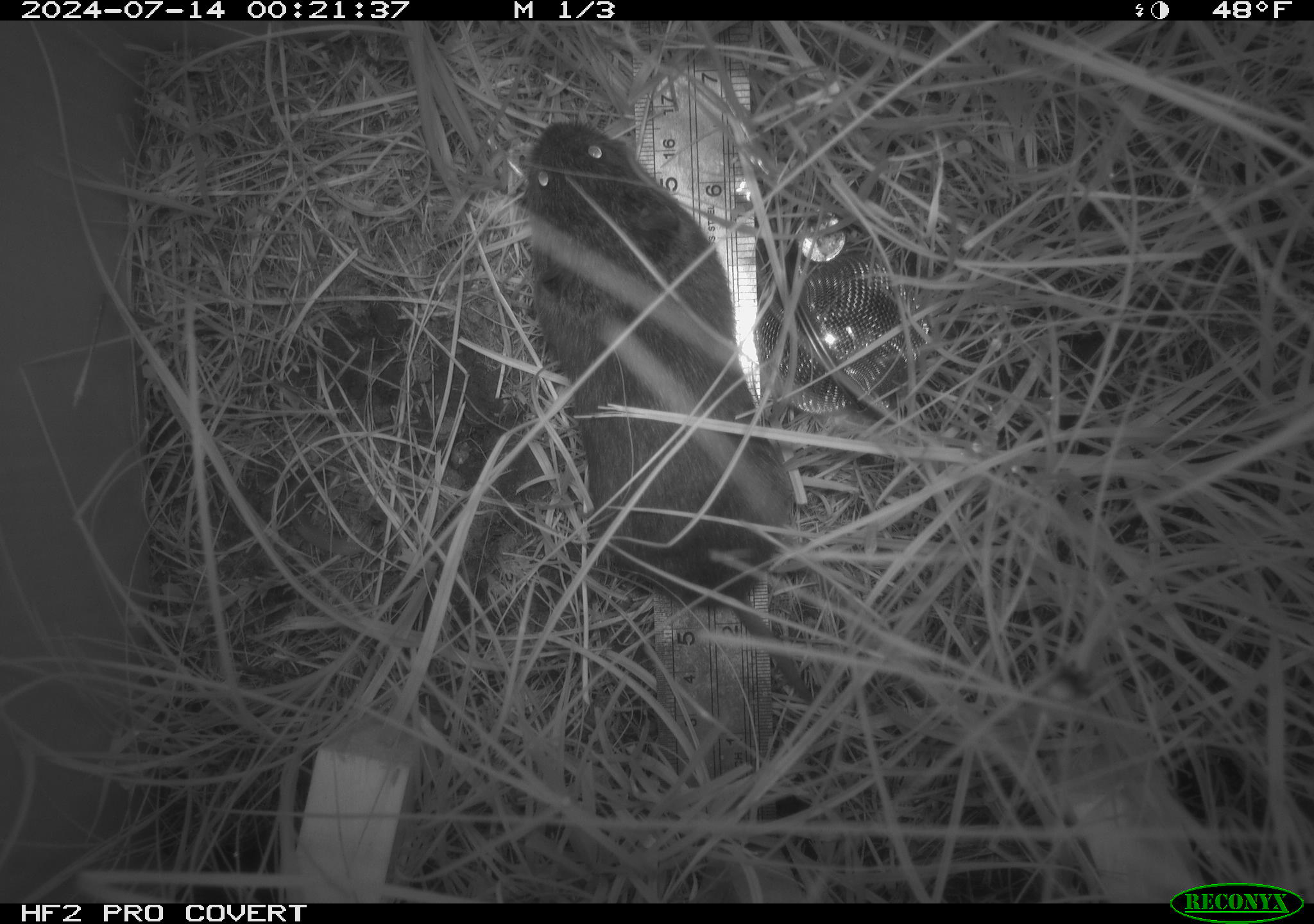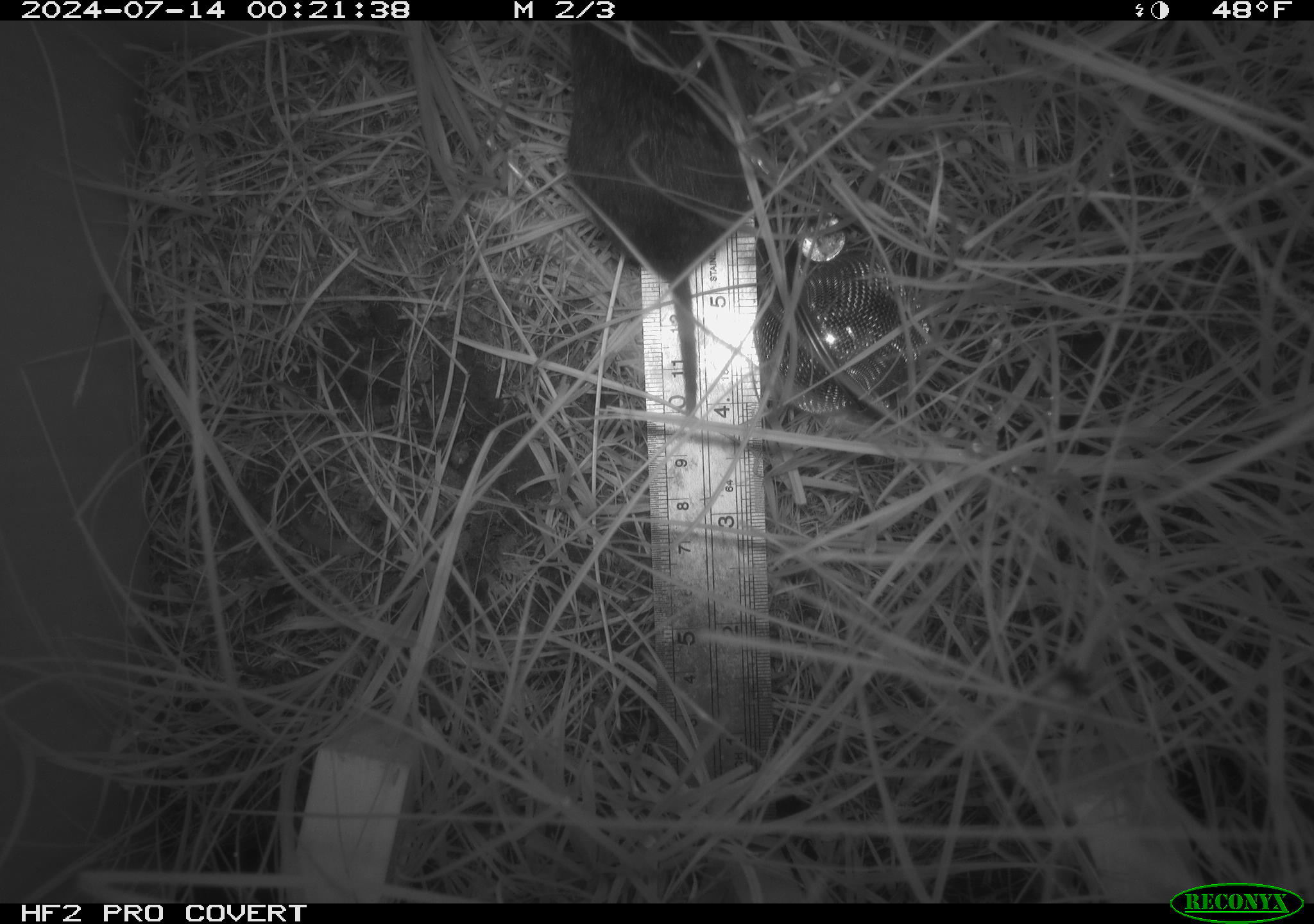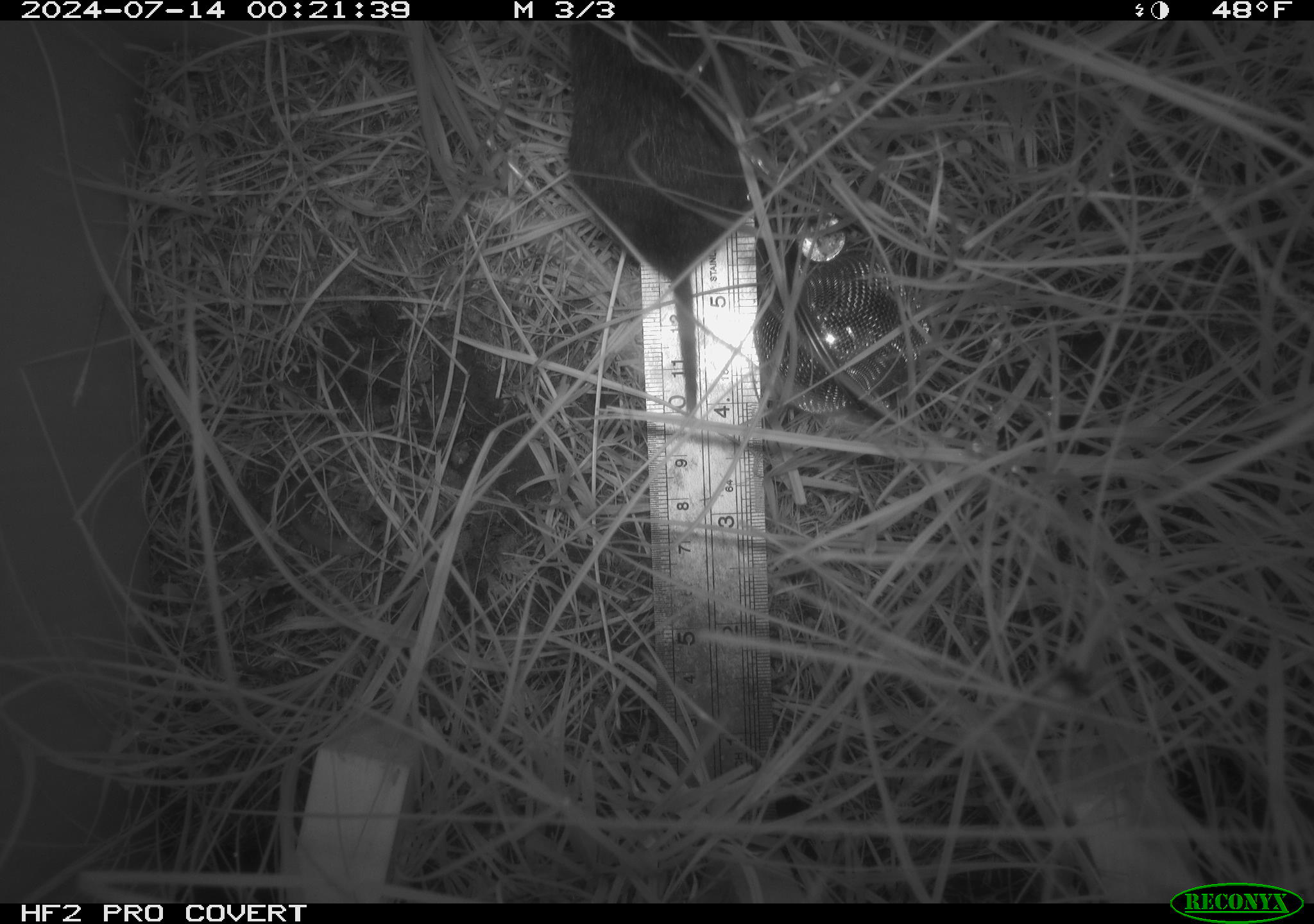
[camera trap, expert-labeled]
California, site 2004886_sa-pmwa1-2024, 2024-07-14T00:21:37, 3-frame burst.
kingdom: Animalia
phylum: Chordata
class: Mammalia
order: Rodentia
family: Cricetidae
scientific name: Arvicolinae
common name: voles, lemmings, and muskrats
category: arvicolinae subfamily